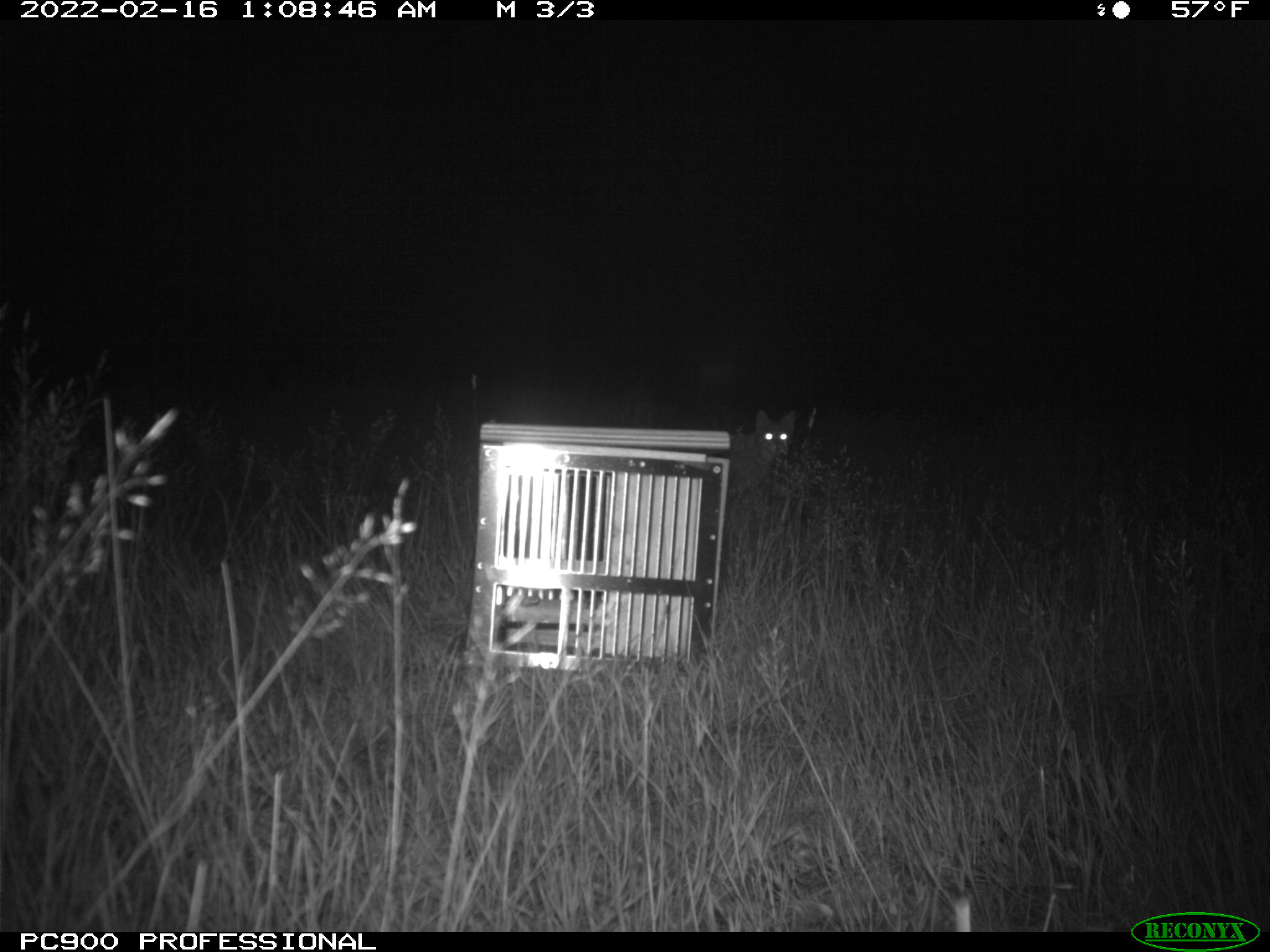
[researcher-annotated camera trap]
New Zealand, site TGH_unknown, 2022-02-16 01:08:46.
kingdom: Animalia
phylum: Chordata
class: Mammalia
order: Carnivora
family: Felidae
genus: Felis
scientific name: Felis catus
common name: domestic cat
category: cat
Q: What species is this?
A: Cat (domestic cat) (Felis catus).